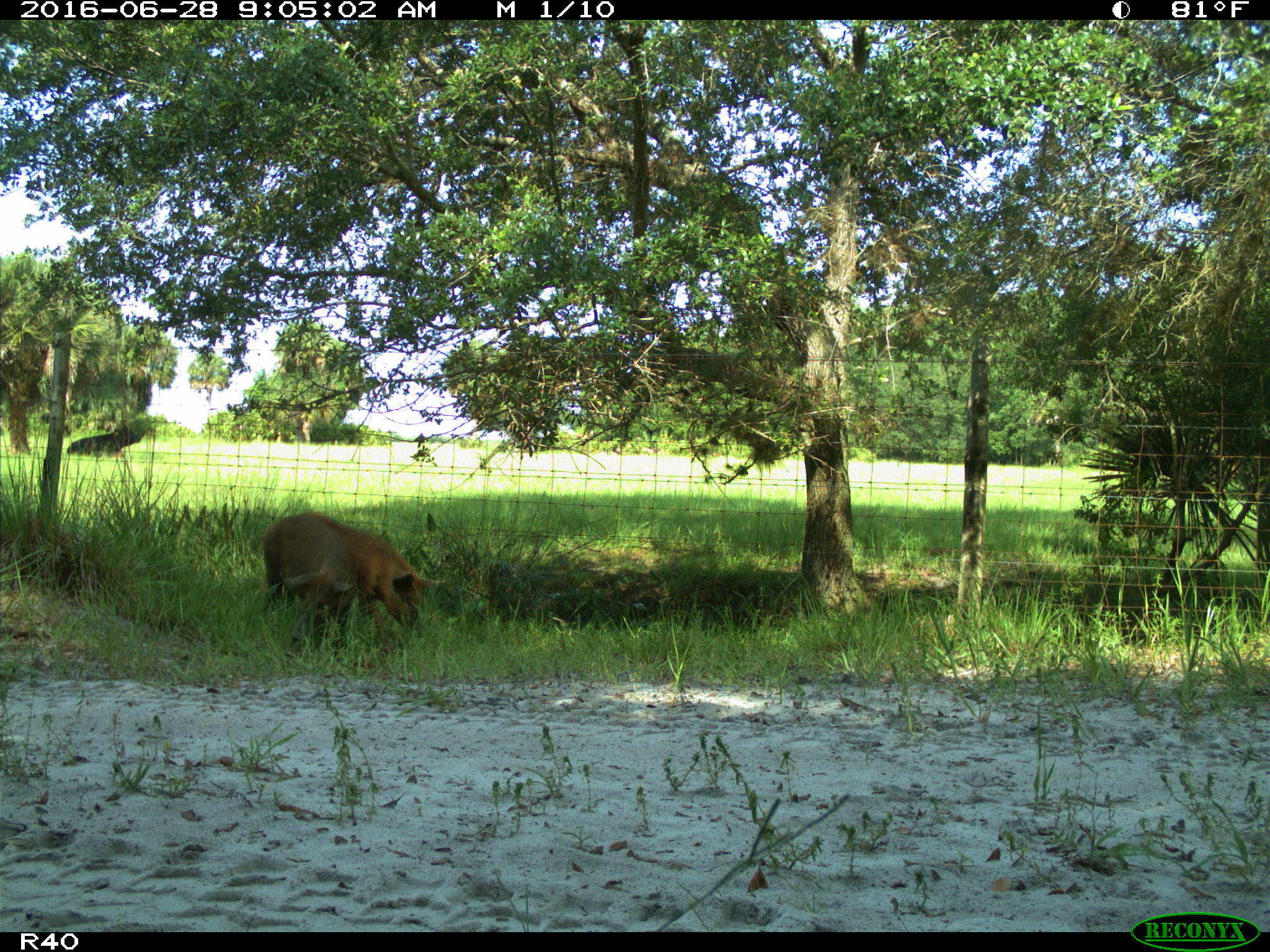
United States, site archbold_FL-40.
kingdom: Animalia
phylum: Chordata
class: Mammalia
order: Artiodactyla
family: Suidae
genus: Sus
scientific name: Sus scrofa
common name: wild boar